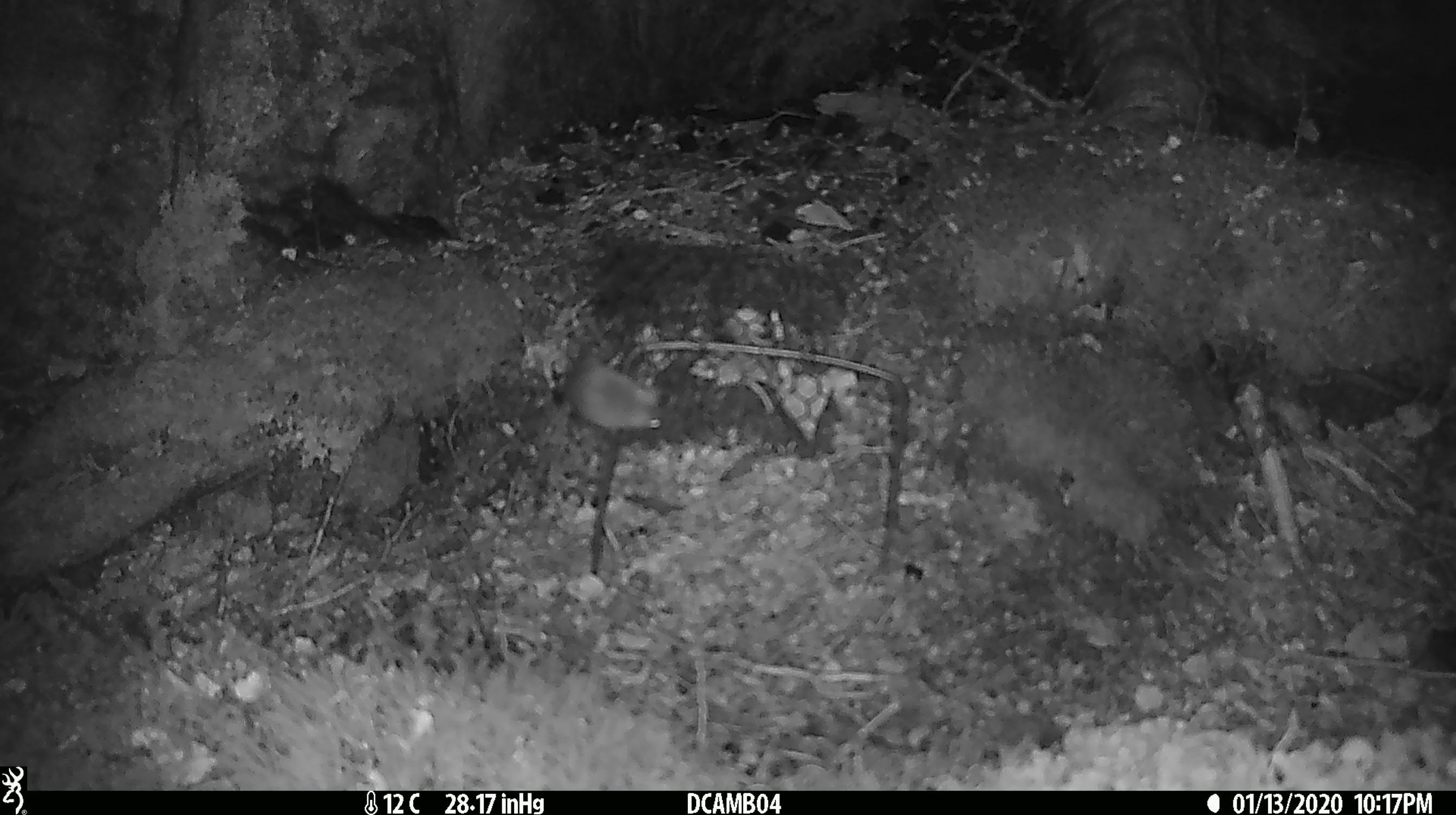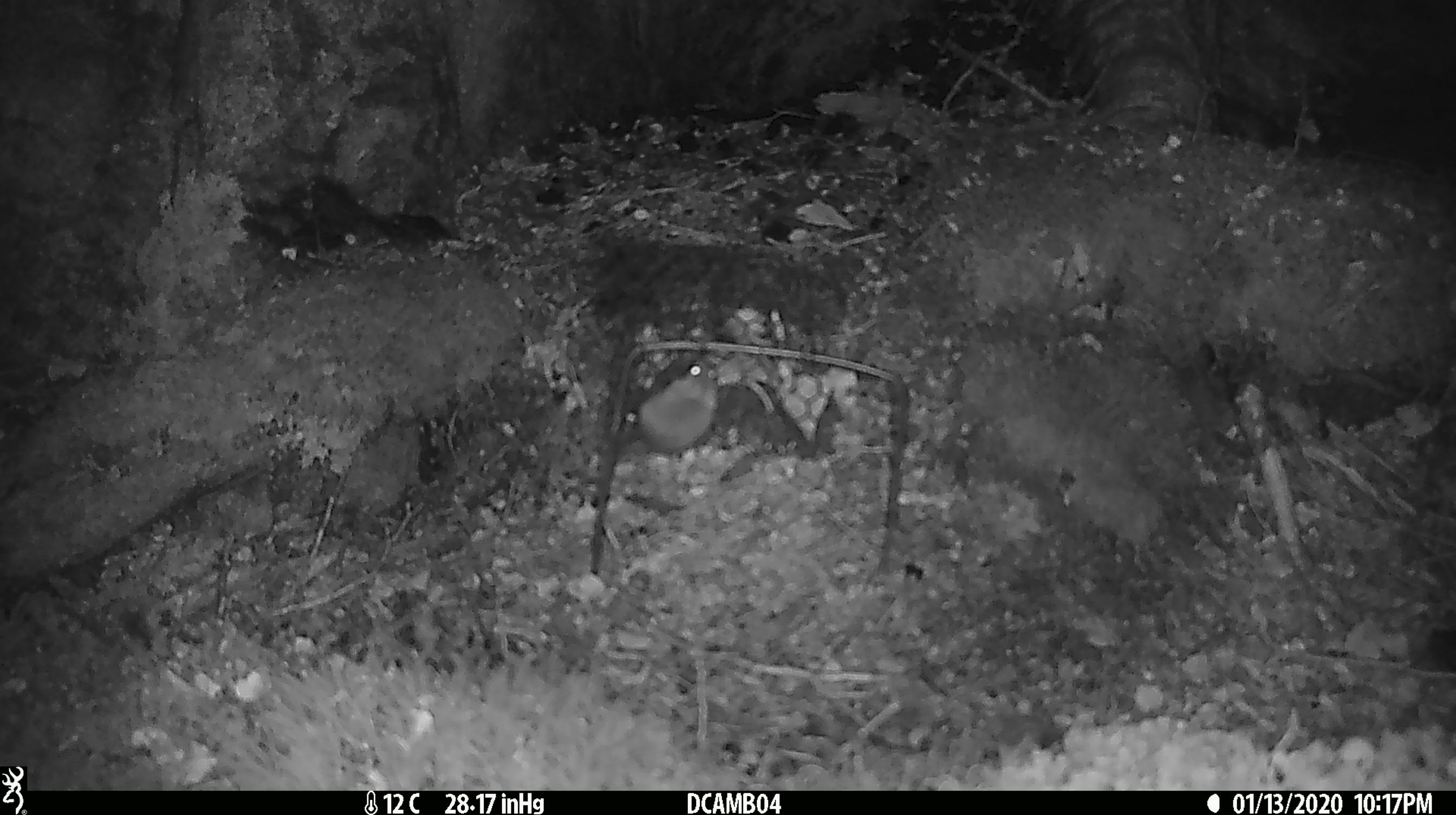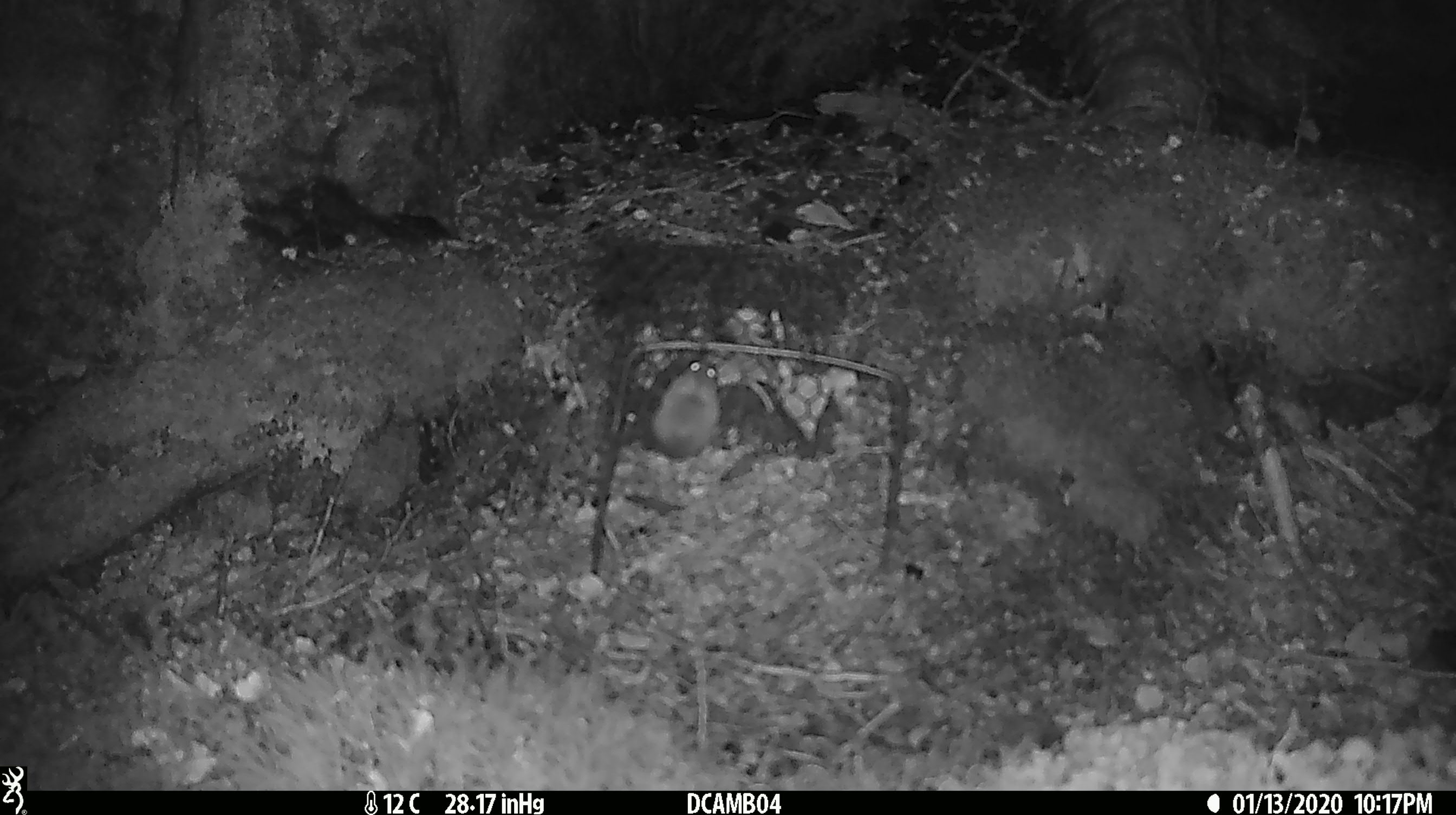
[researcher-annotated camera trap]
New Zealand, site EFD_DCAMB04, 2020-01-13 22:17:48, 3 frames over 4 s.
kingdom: Animalia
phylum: Chordata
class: Mammalia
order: Rodentia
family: Muridae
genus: Mus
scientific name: Mus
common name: mouse